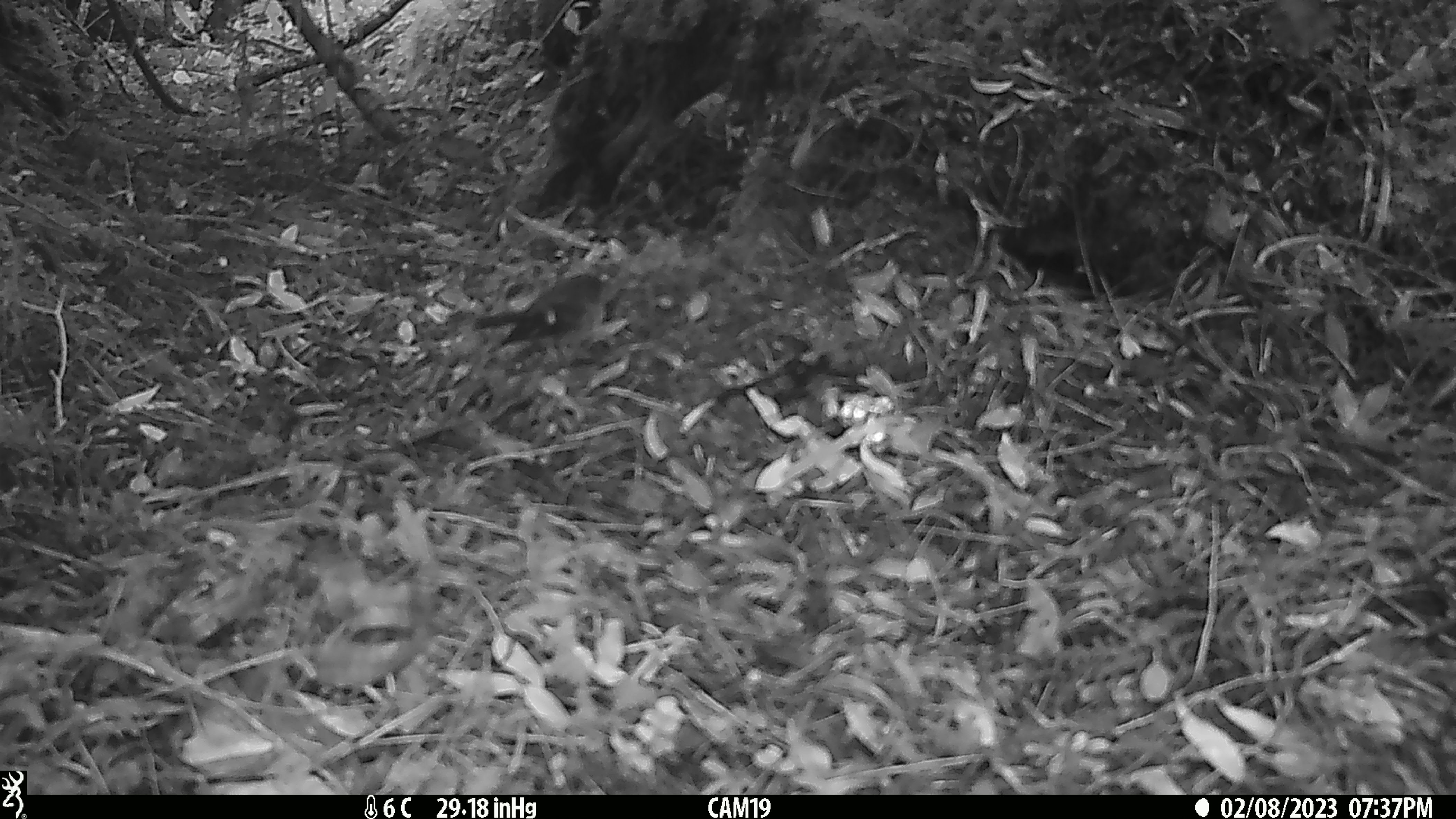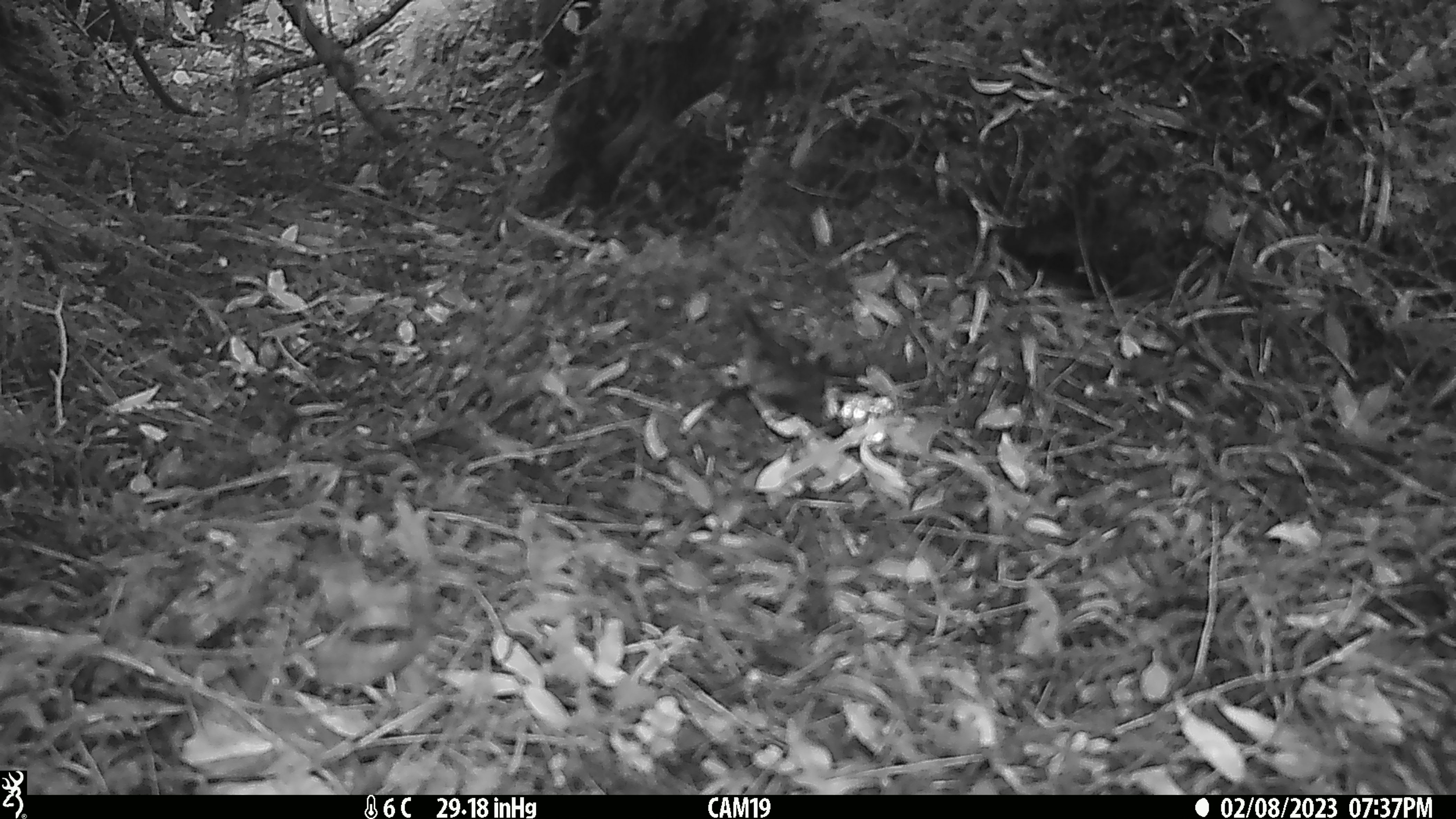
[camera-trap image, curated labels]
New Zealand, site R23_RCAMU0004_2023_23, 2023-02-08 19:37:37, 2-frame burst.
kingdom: Animalia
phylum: Chordata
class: Aves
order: Passeriformes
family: Petroicidae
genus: Petroica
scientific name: Petroica macrocephala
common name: tomtit